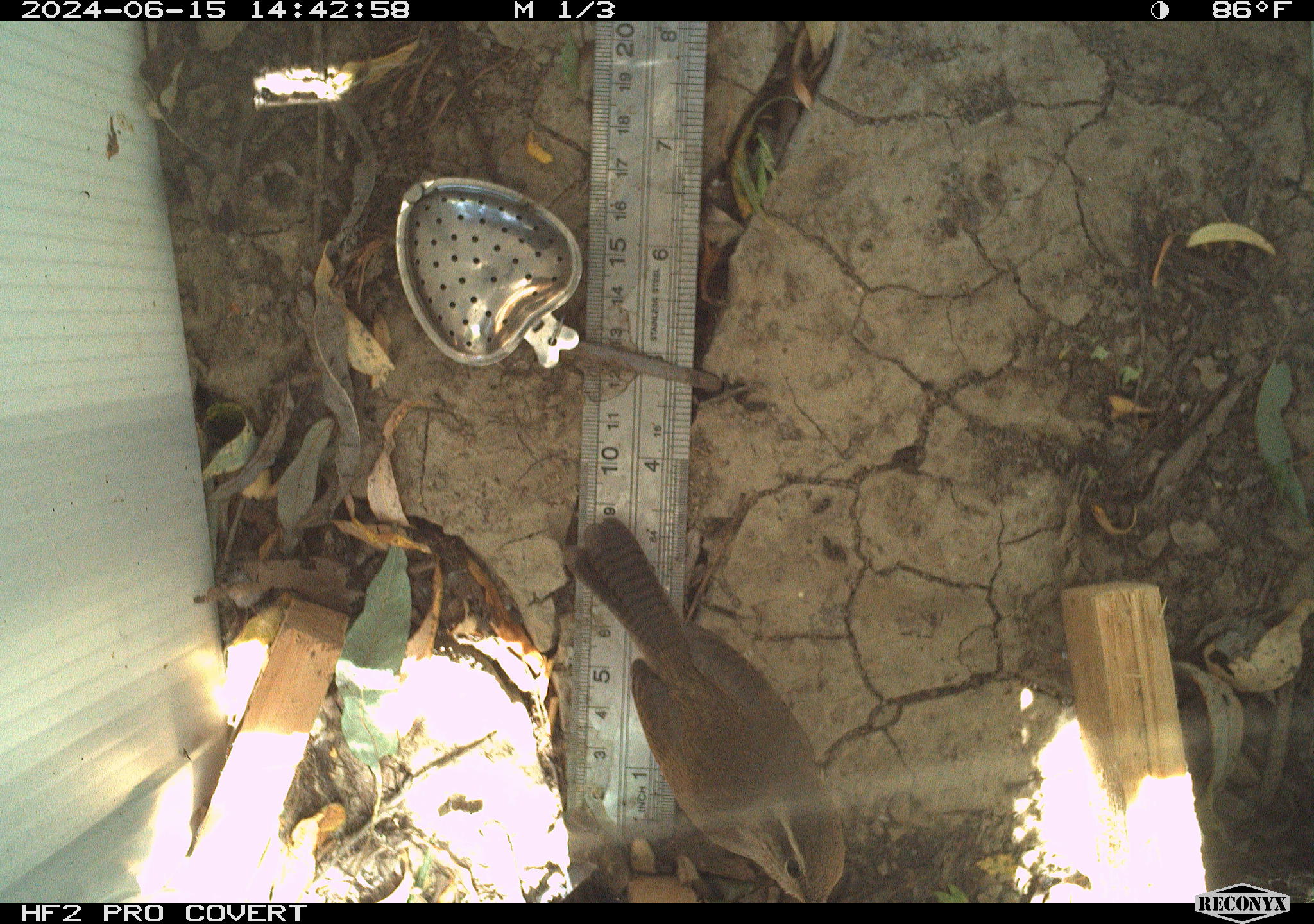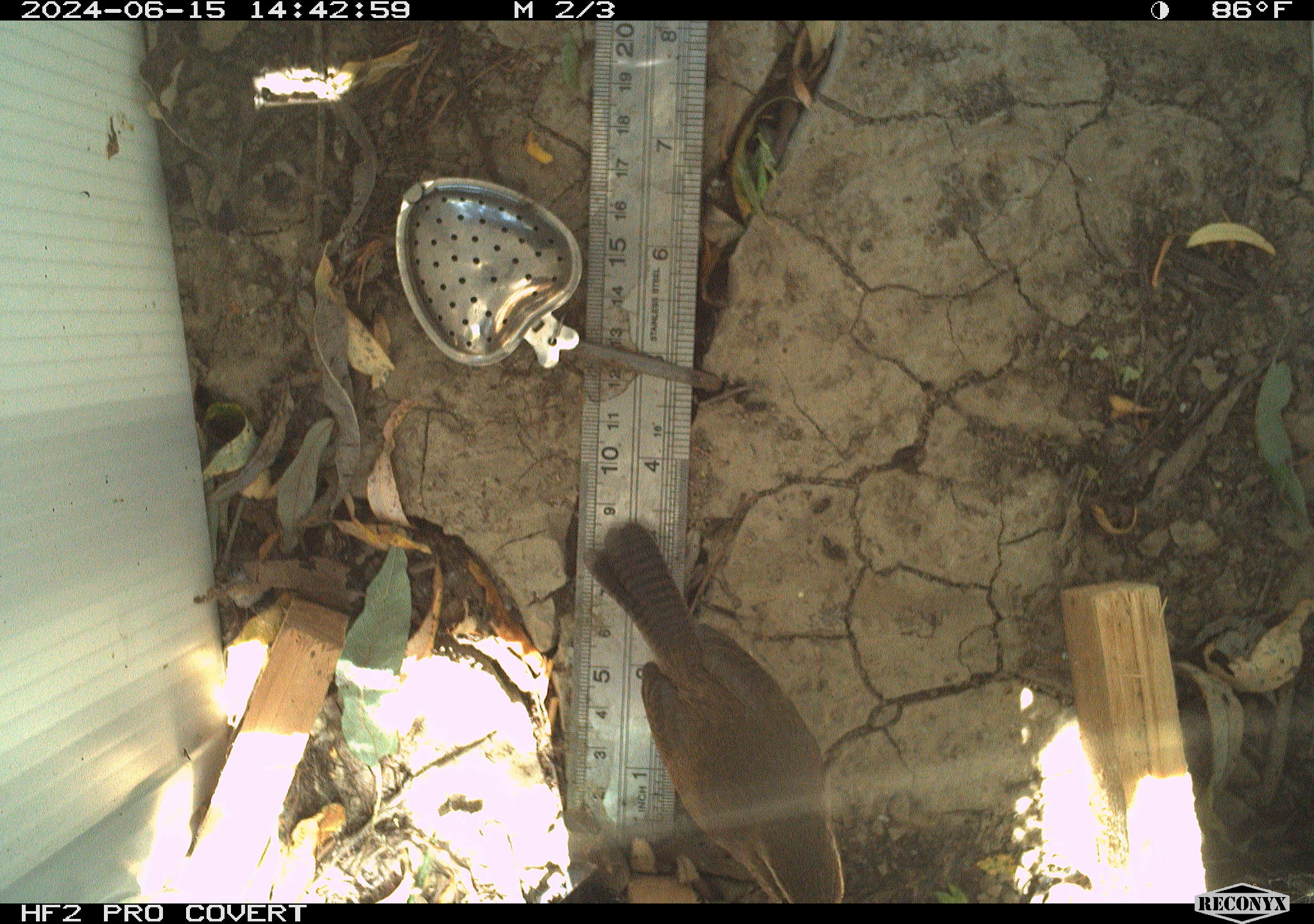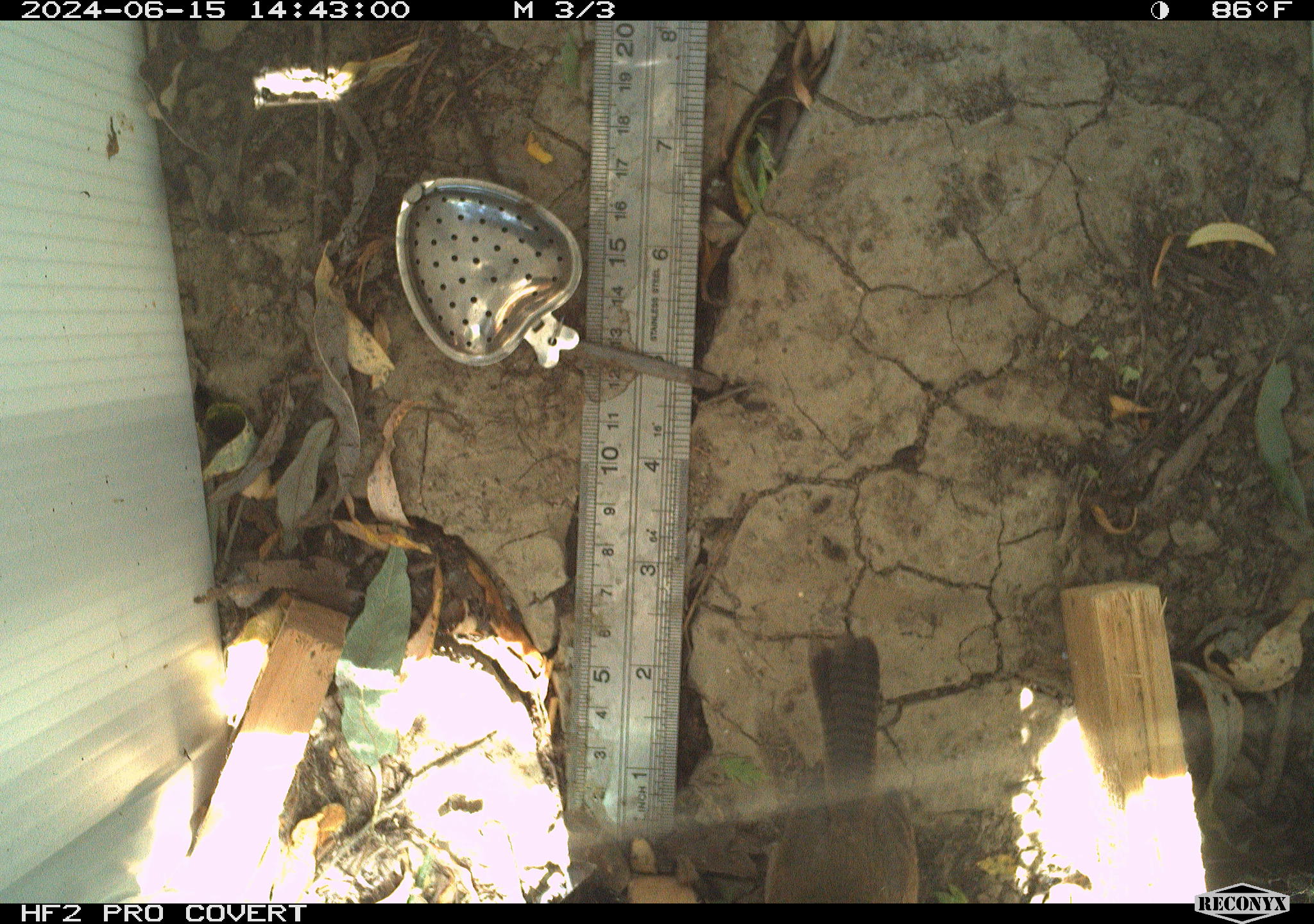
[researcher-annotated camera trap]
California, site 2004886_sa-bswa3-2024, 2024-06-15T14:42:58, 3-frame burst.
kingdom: Animalia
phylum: Chordata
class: Aves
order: Passeriformes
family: Troglodytidae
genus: Thryomanes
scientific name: Thryomanes bewickii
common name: bewick's wren